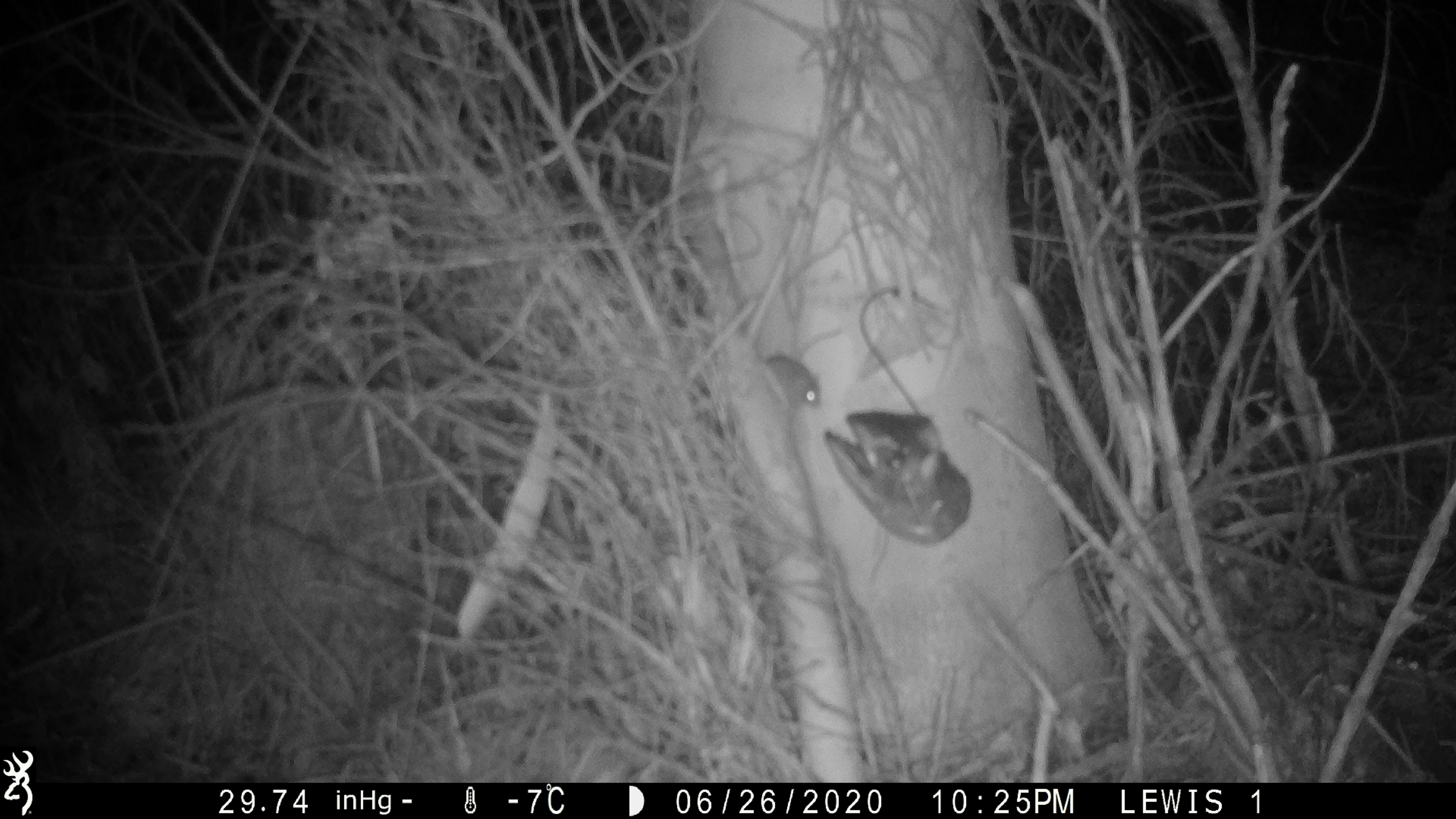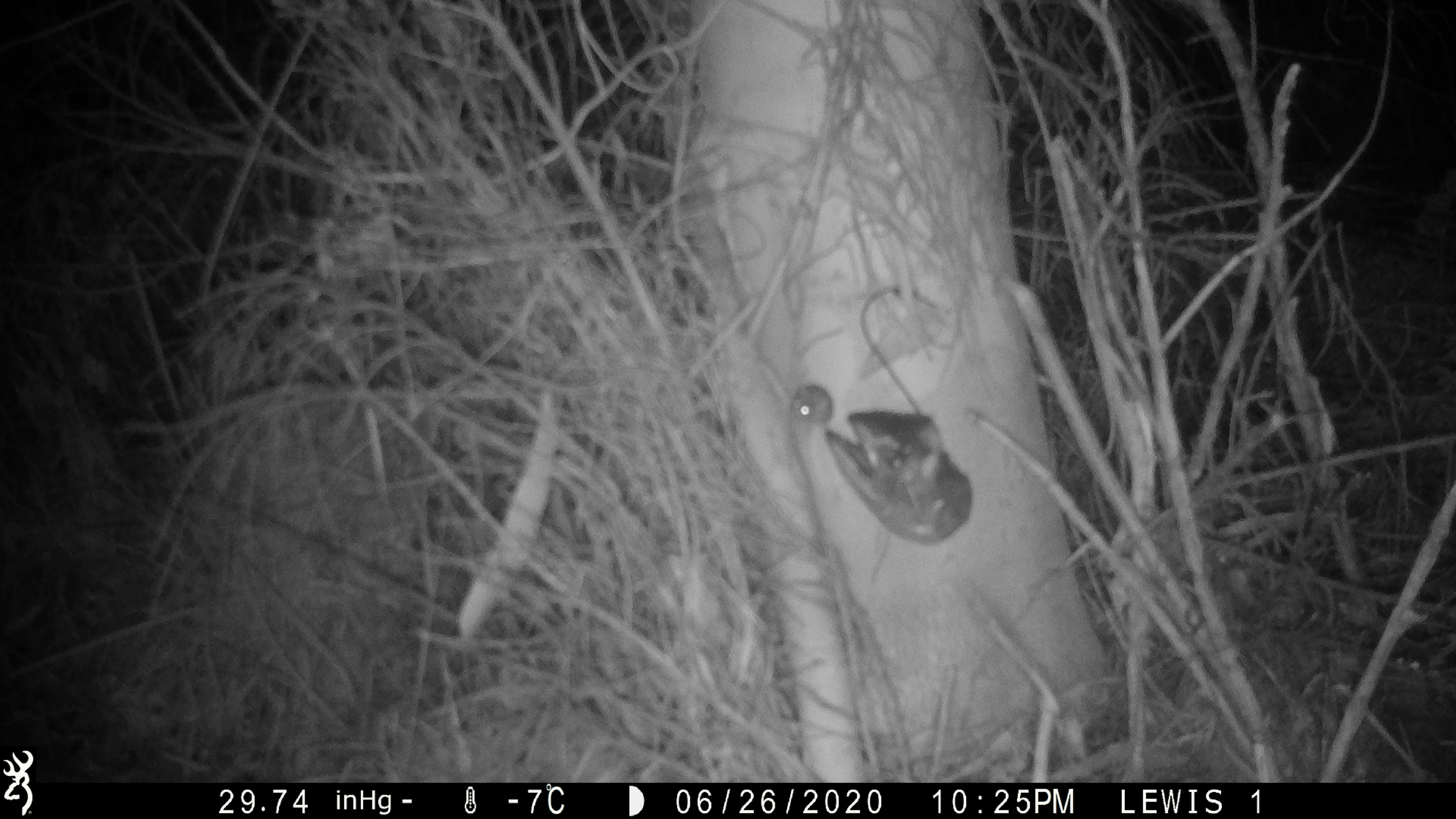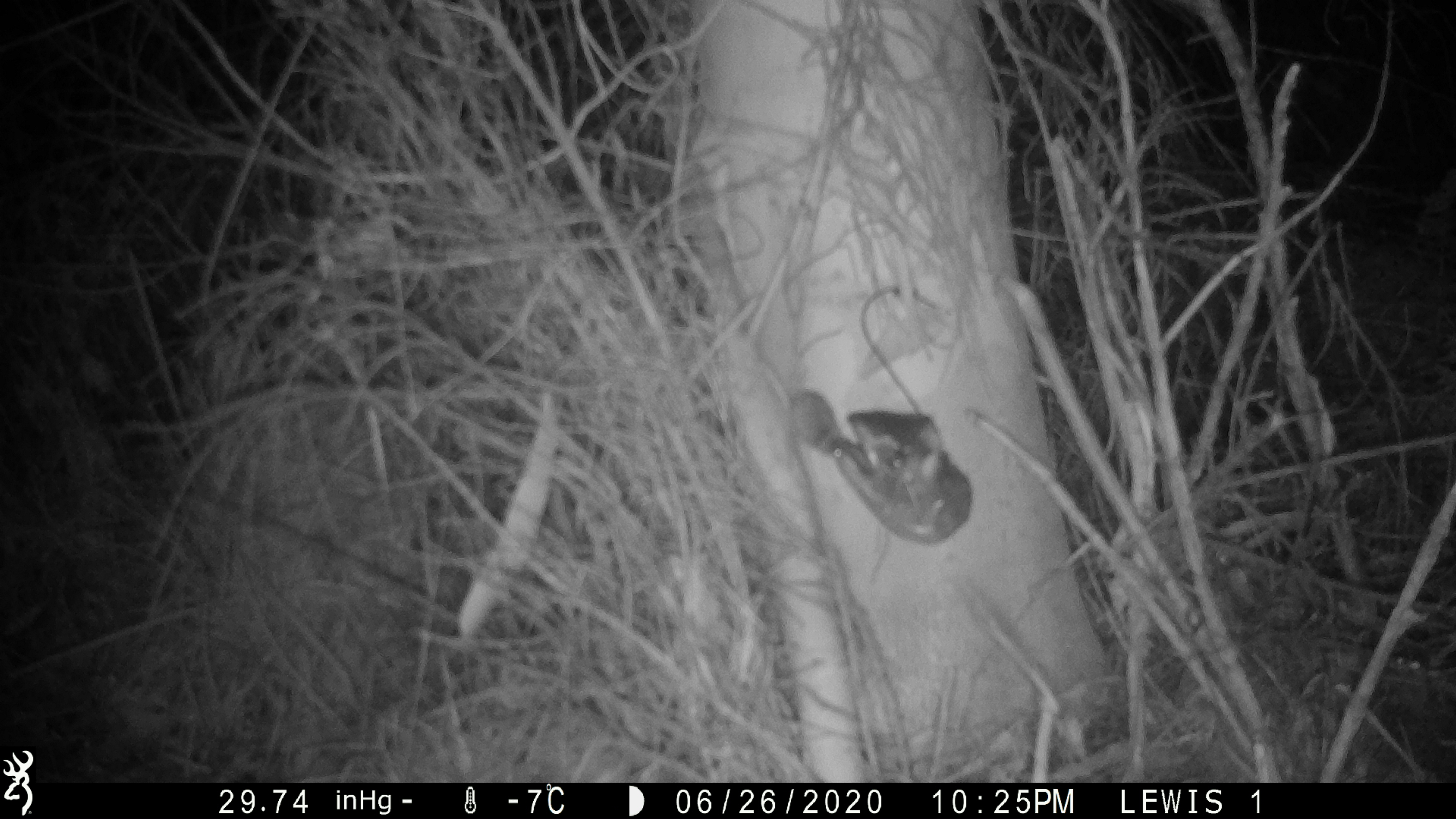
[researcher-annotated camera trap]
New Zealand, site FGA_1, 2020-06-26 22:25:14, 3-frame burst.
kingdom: Animalia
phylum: Chordata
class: Mammalia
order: Rodentia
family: Muridae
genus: Mus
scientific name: Mus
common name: mouse